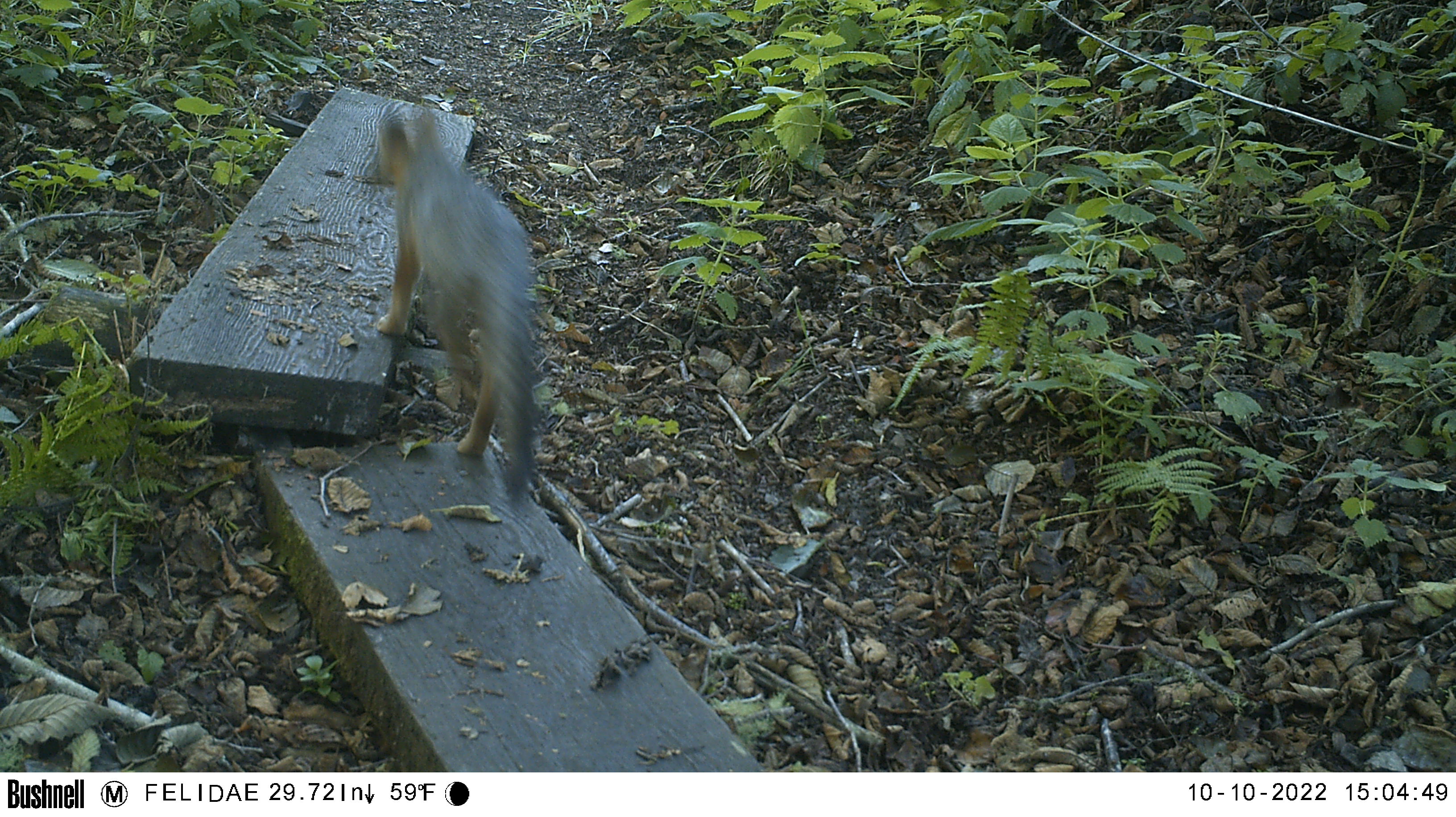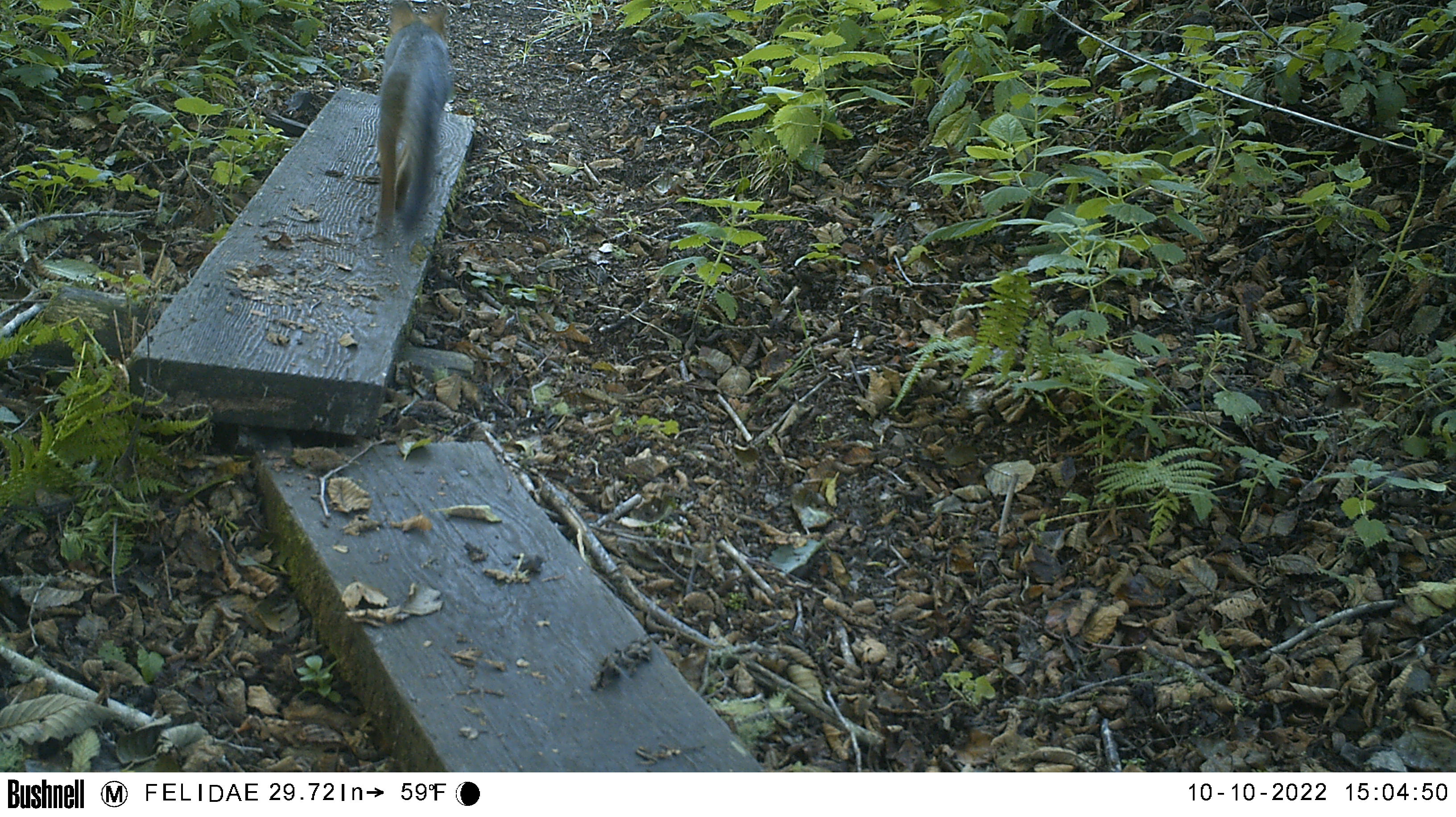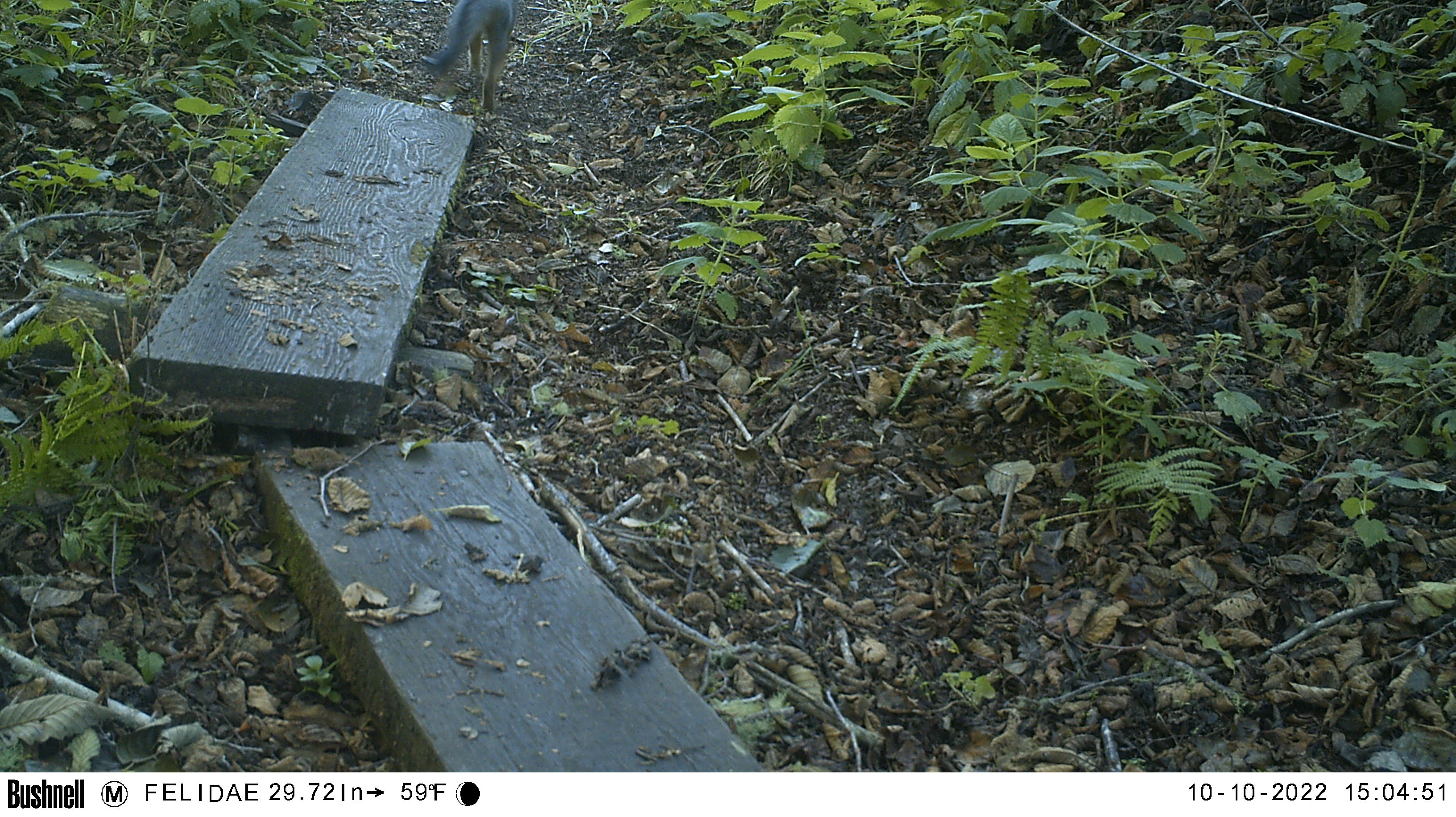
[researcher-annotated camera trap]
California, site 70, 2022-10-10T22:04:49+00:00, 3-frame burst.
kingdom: Animalia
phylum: Chordata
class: Mammalia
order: Carnivora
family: Canidae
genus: Urocyon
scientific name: Urocyon cinereoargenteus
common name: gray fox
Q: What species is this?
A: Gray fox (Urocyon cinereoargenteus).